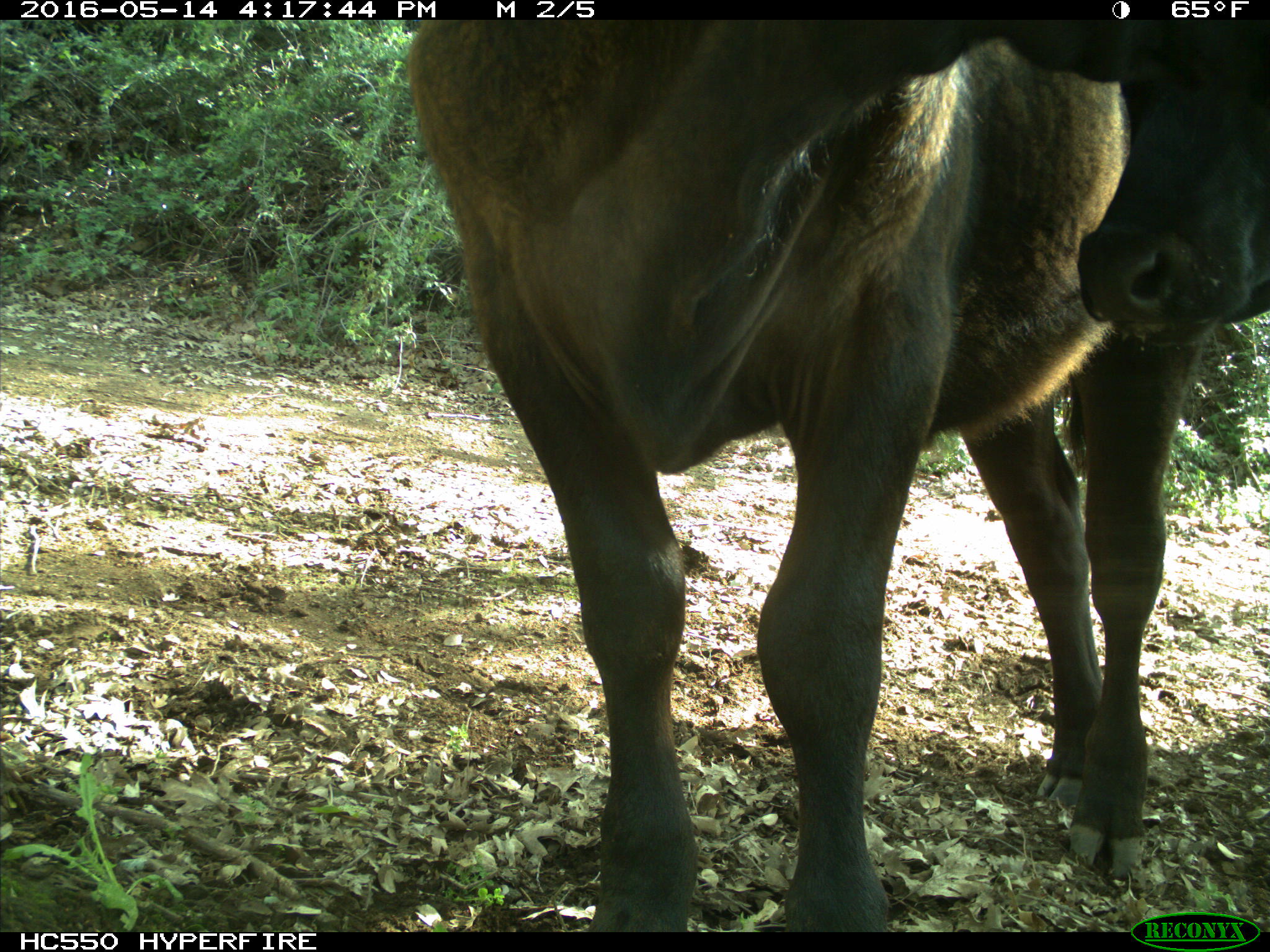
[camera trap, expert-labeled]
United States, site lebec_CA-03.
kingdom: Animalia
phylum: Chordata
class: Mammalia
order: Artiodactyla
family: Bovidae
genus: Bos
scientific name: Bos taurus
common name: domestic cow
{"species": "Bos taurus (domestic cow)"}